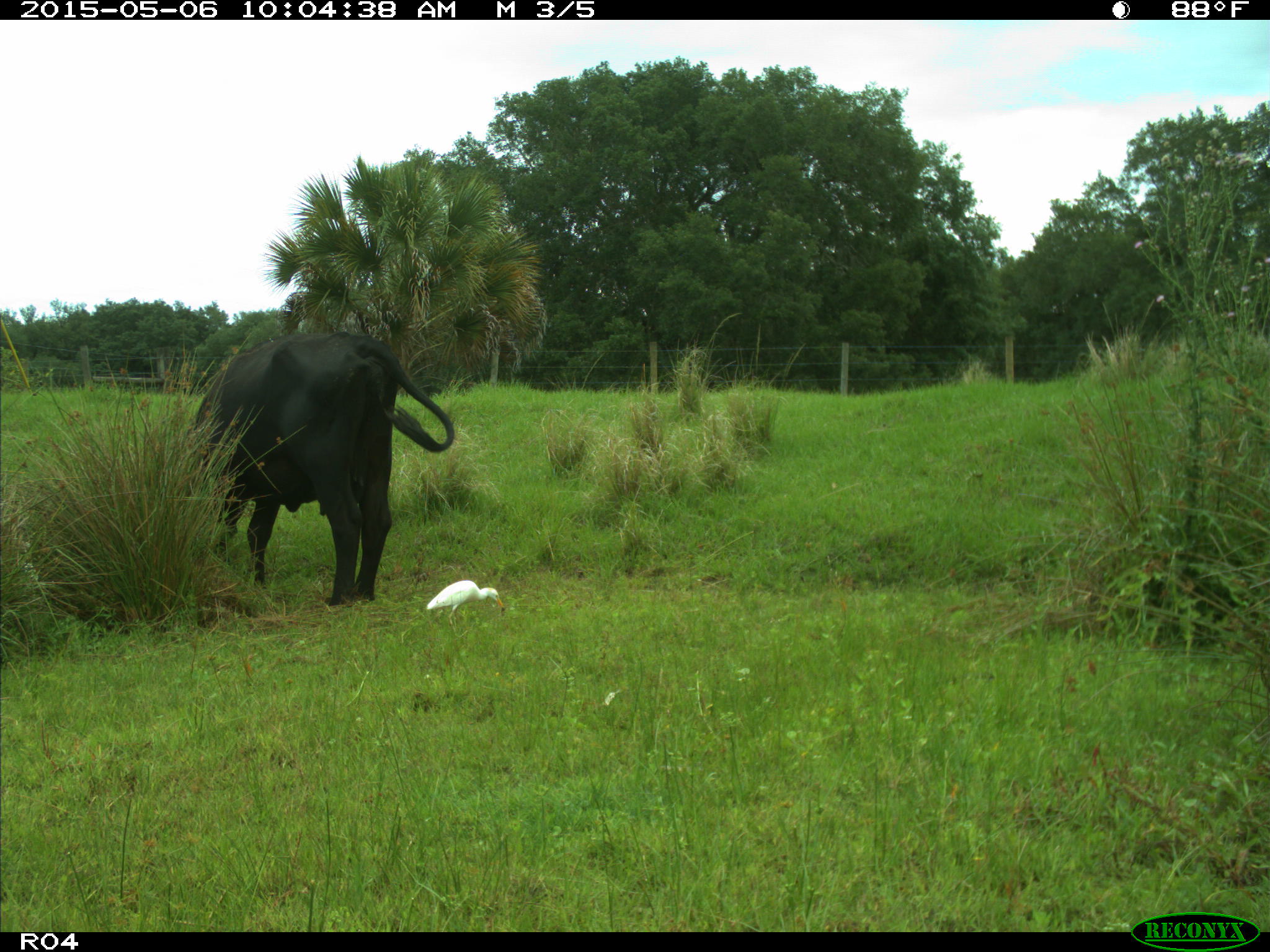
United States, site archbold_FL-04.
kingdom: Animalia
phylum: Chordata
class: Mammalia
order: Artiodactyla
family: Bovidae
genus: Bos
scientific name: Bos taurus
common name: domestic cow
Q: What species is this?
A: Bos taurus (domestic cow).